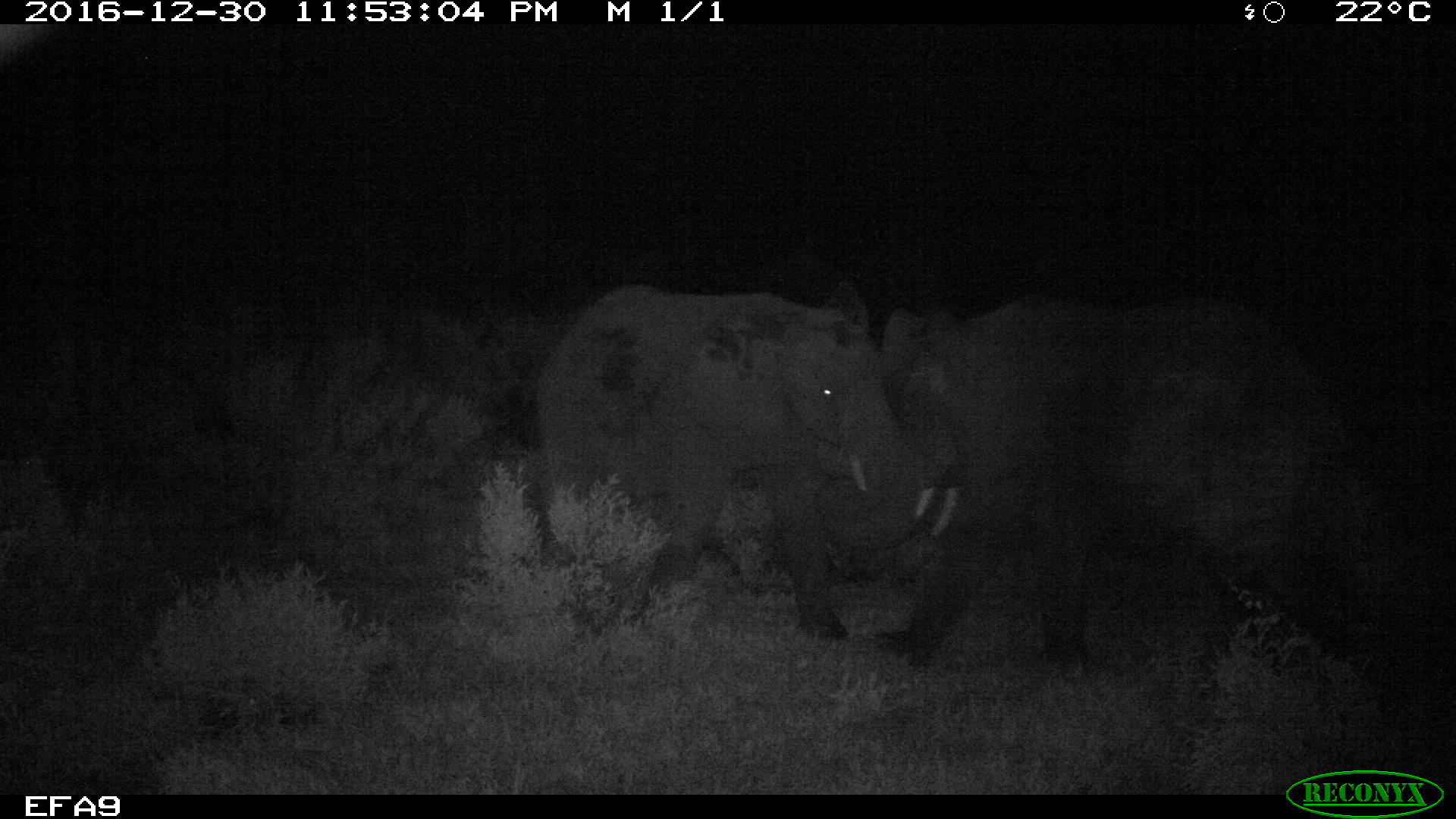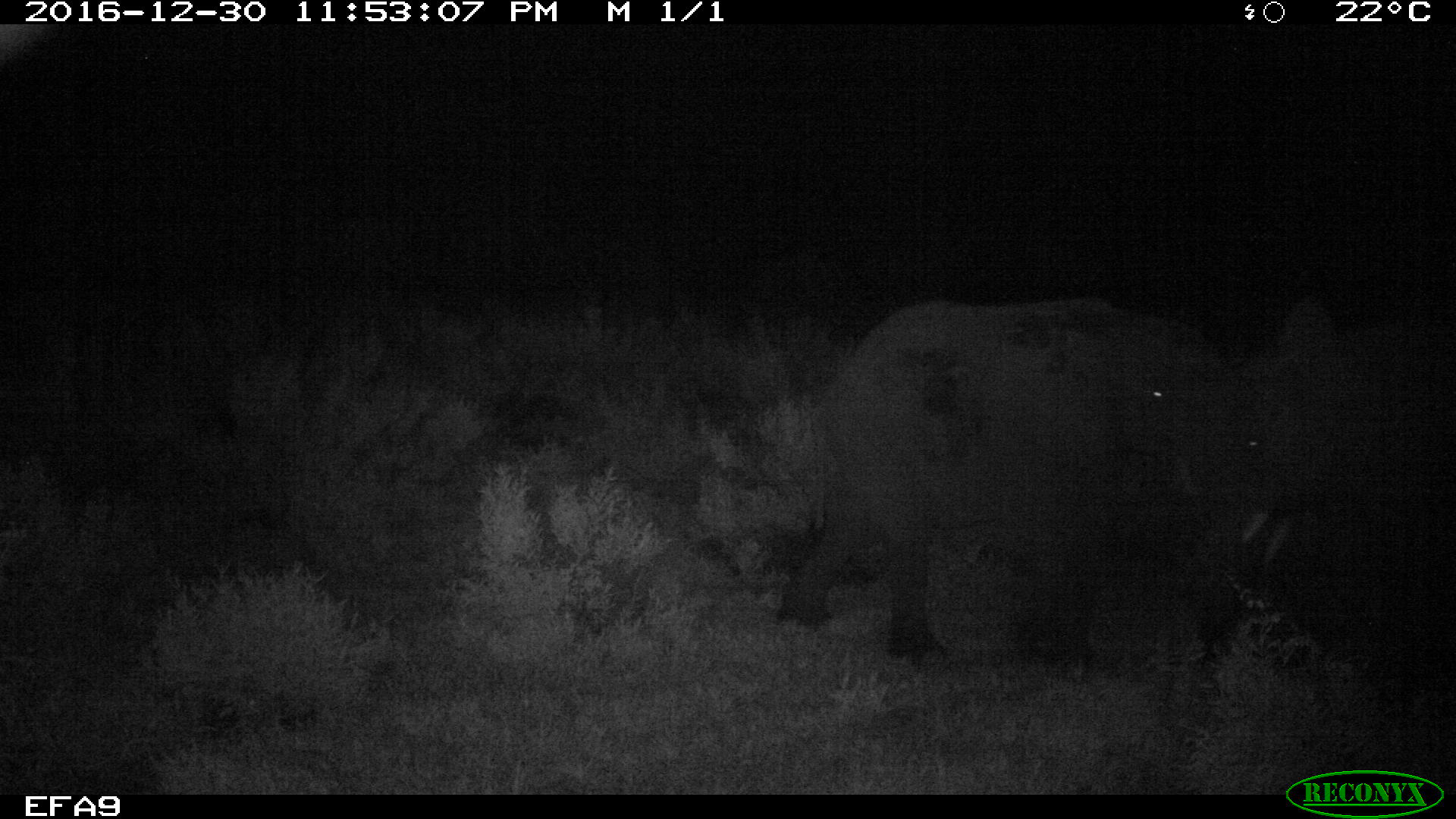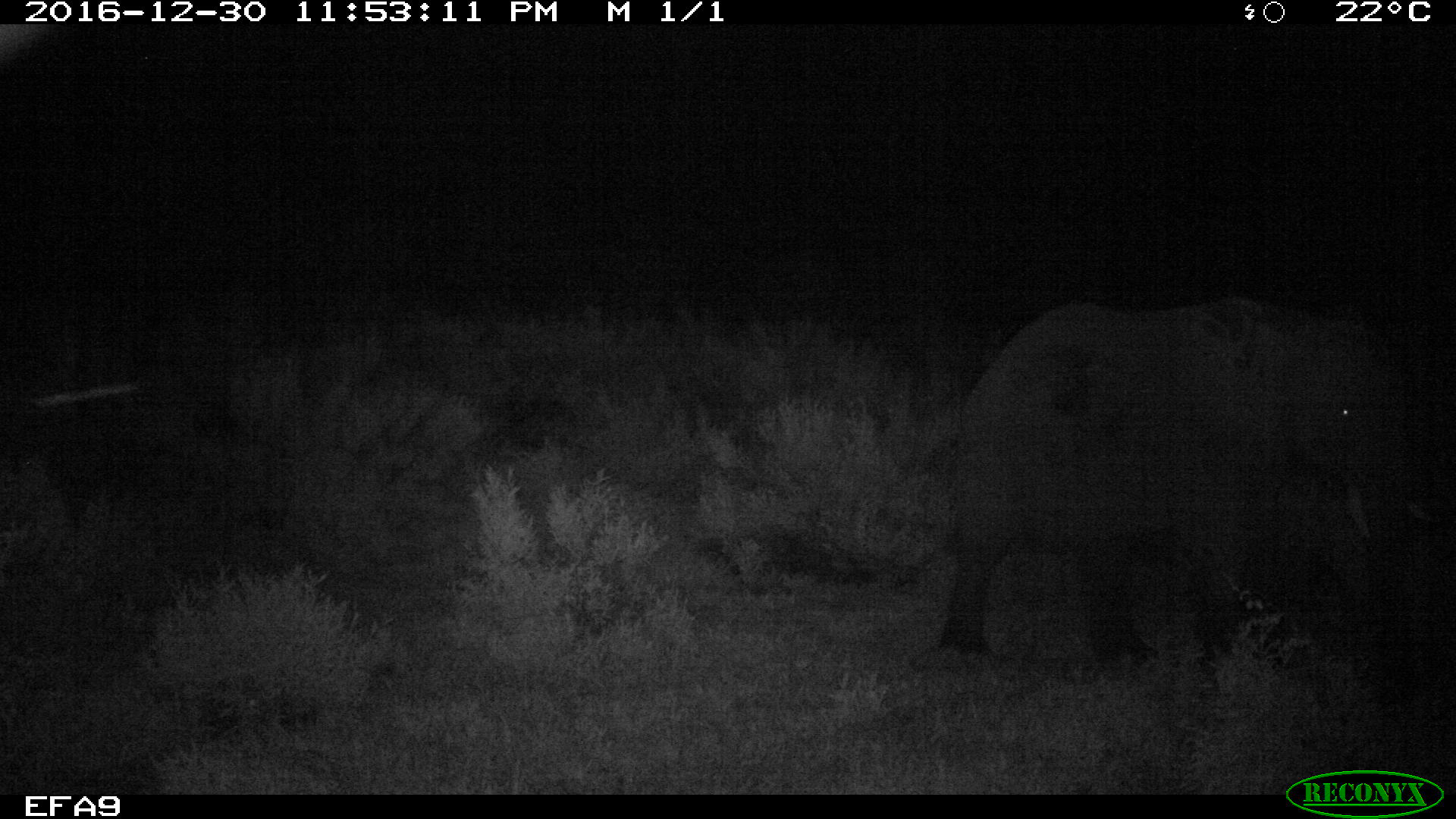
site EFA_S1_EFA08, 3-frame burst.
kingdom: Animalia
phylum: Chordata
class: Mammalia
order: Proboscidea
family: Elephantidae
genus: Loxodonta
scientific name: Loxodonta africana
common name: african bush elephant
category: elephant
Elephant (african bush elephant) (Loxodonta africana), count 2. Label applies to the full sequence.